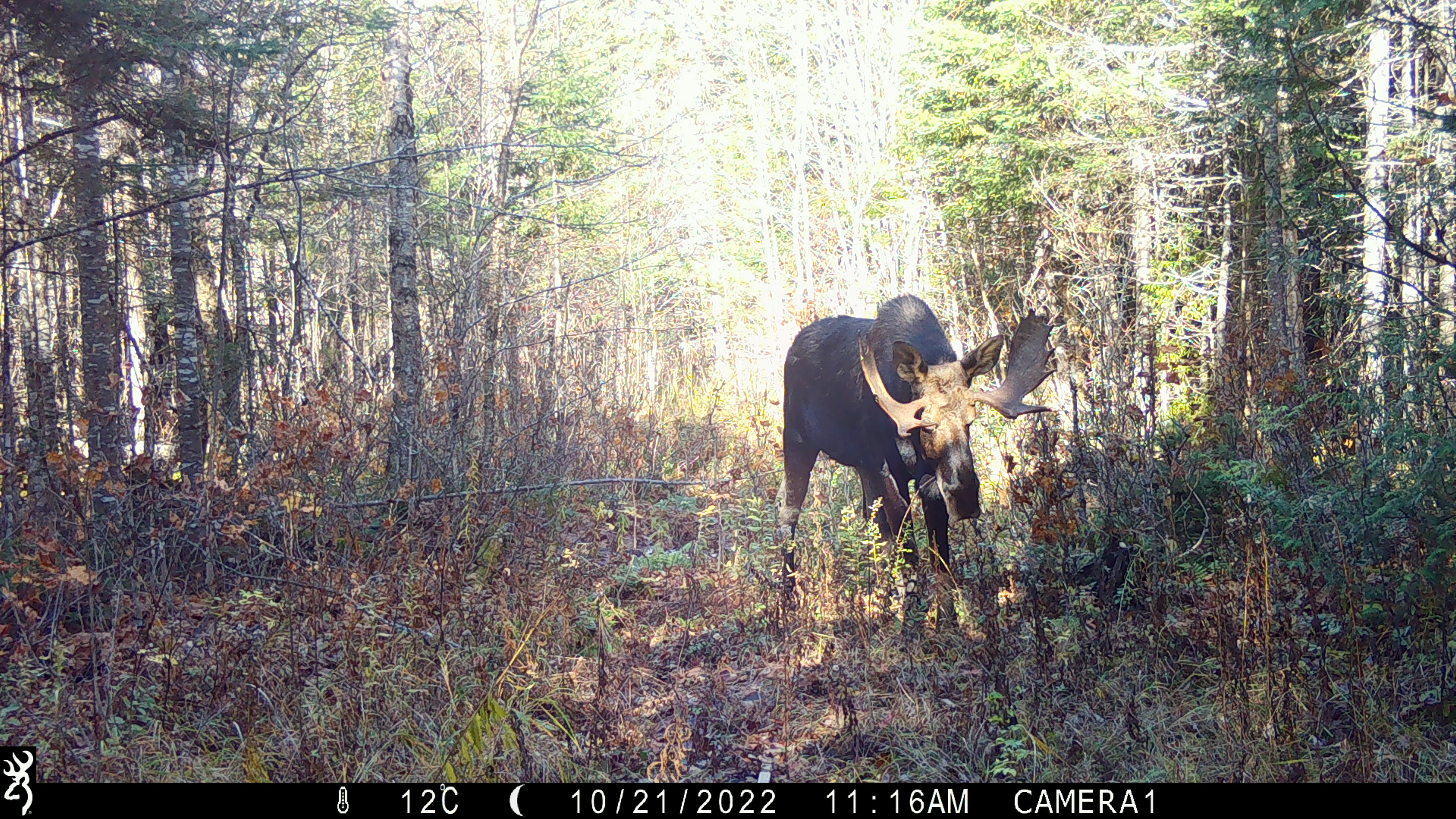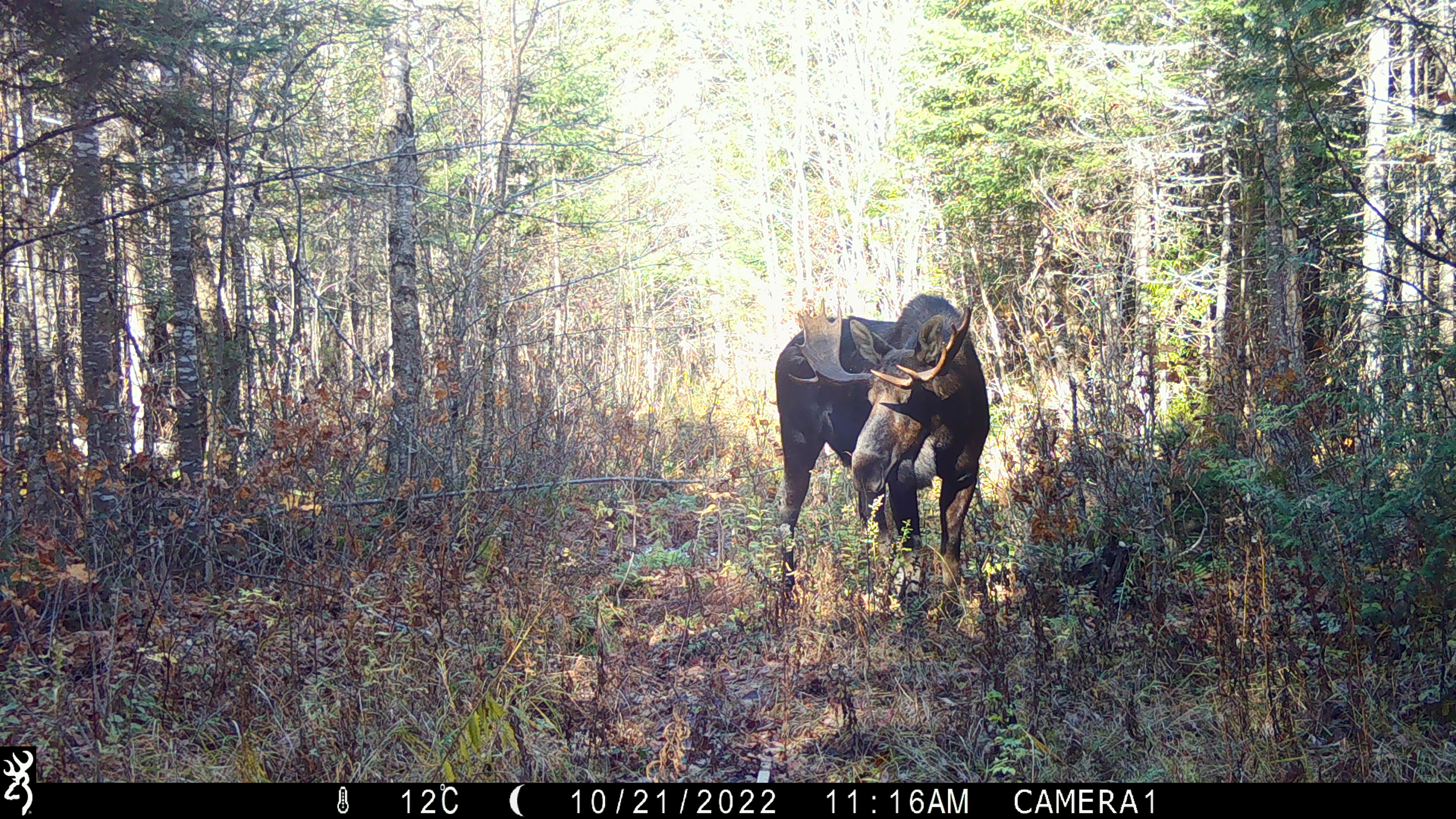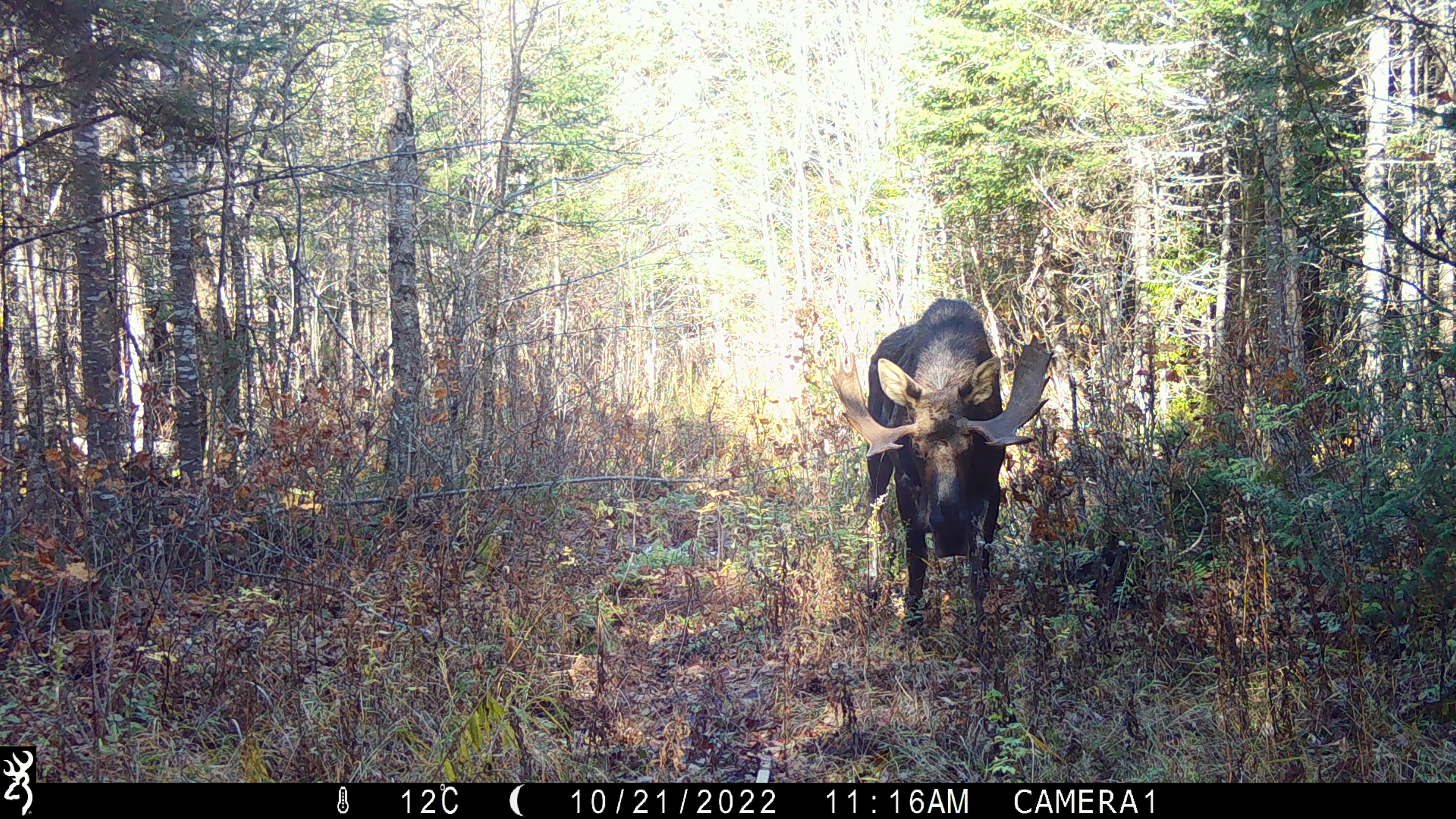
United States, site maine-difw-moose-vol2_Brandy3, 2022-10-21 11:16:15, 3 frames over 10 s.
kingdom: Animalia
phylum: Chordata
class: Mammalia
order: Artiodactyla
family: Cervidae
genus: Alces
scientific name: Alces alces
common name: moose